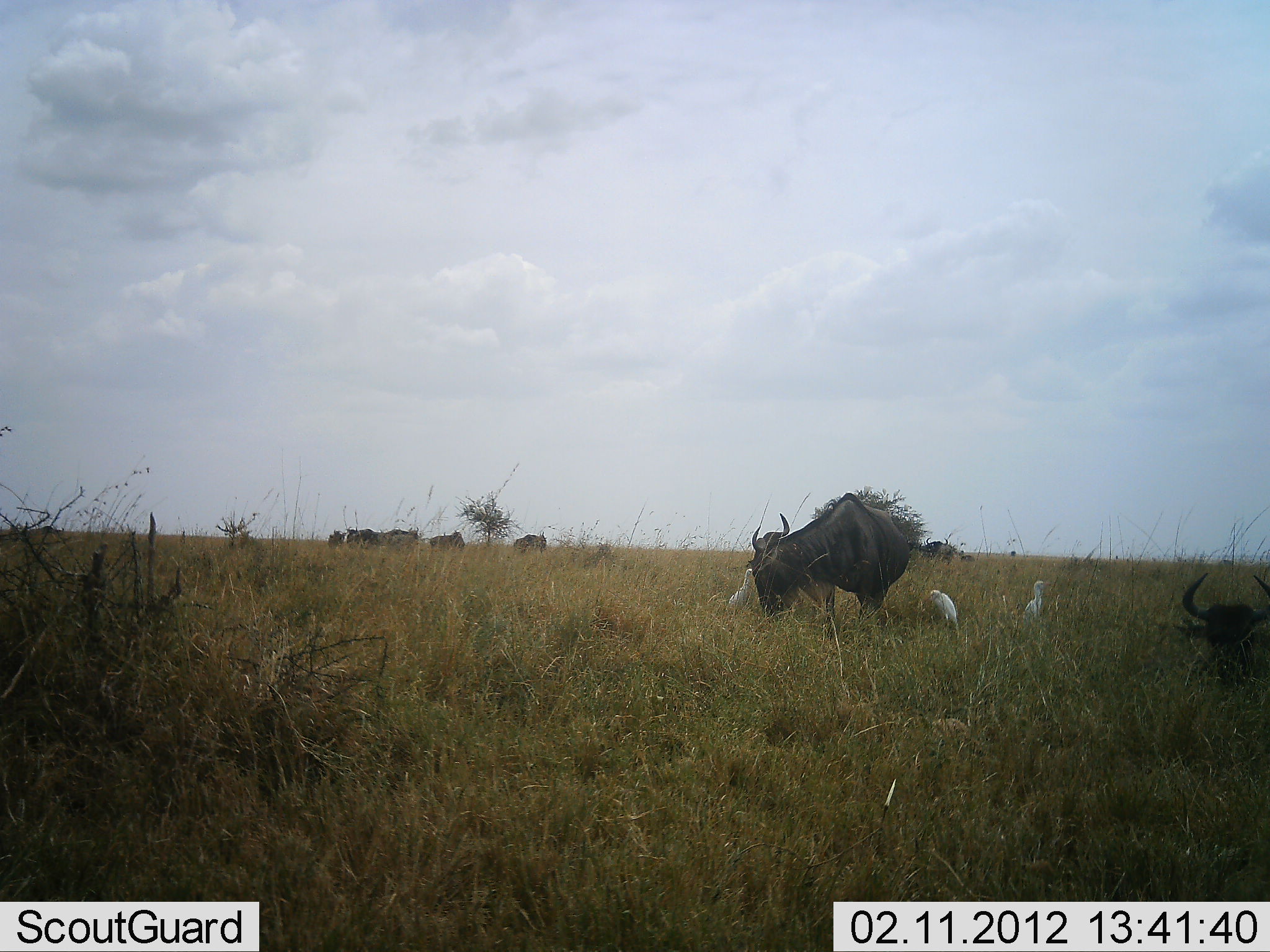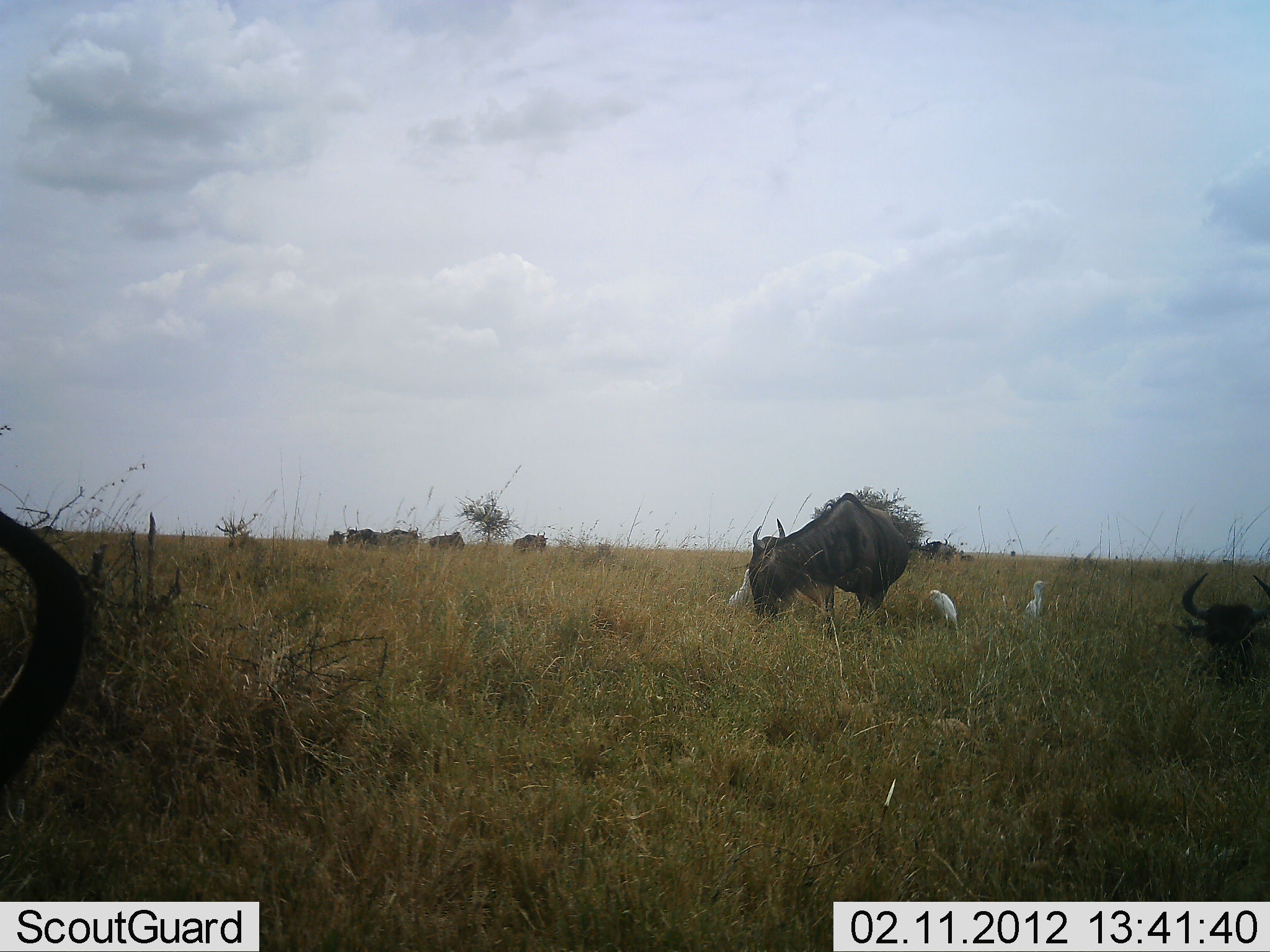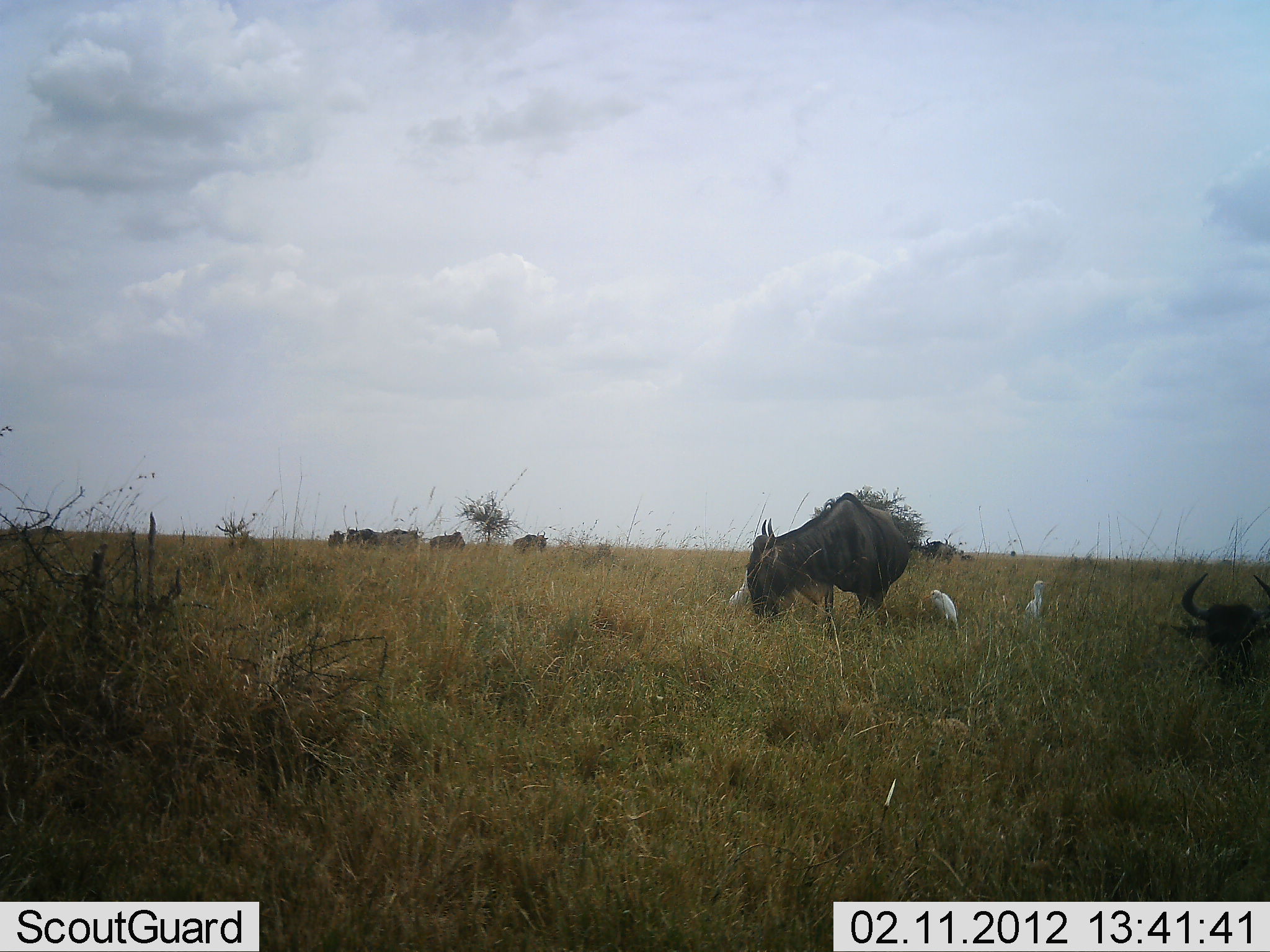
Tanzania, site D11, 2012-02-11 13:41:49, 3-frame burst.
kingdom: Animalia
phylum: Chordata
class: Aves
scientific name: Aves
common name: bird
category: otherbird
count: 3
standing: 93%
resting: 7%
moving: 7%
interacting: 0%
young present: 0%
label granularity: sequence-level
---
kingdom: Animalia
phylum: Chordata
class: Mammalia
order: Artiodactyla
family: Bovidae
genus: Connochaetes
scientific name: Connochaetes taurinus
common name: blue wildebeest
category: wildebeest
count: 9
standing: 63%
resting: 53%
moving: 5%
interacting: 0%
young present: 0%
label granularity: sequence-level